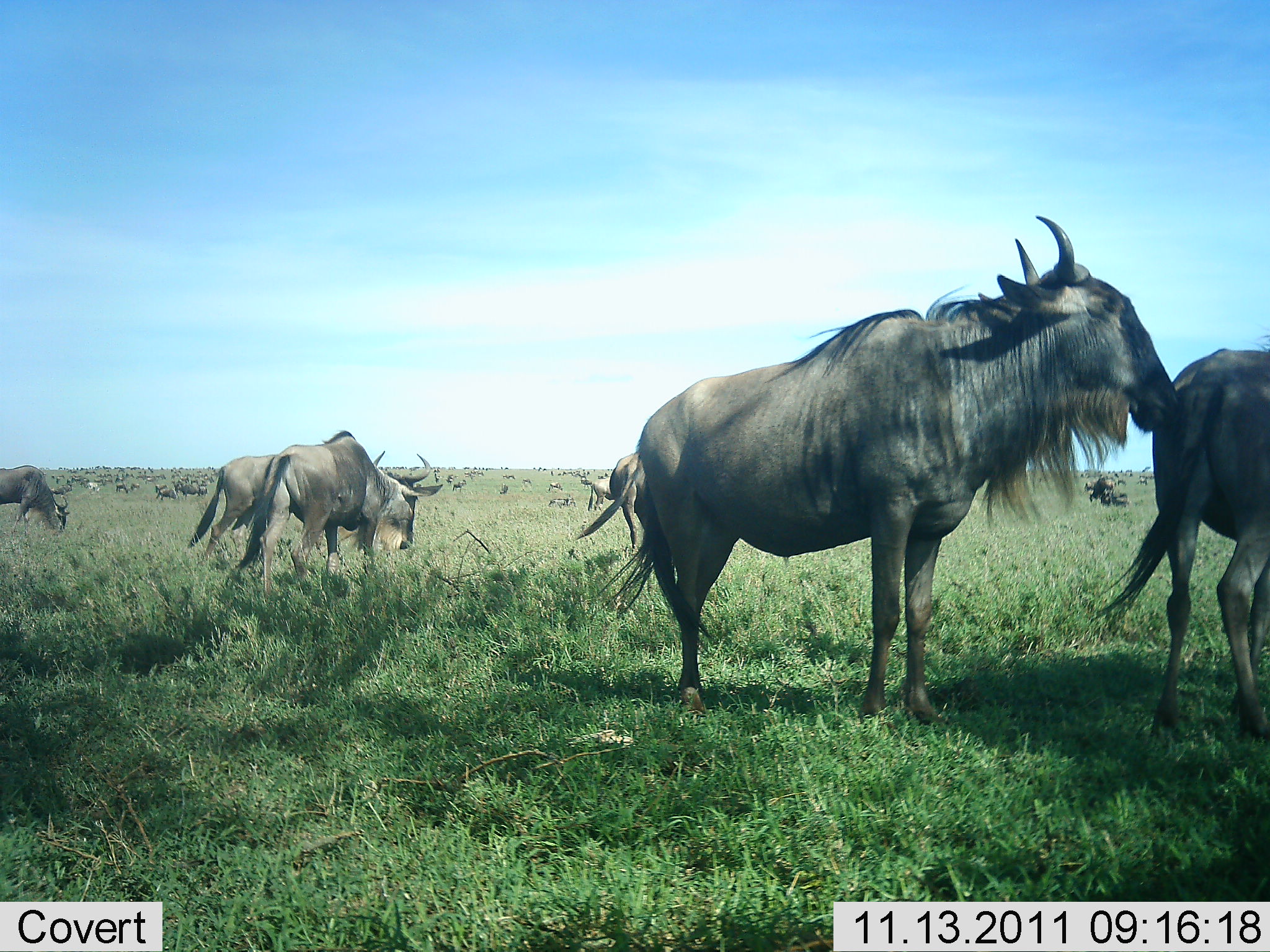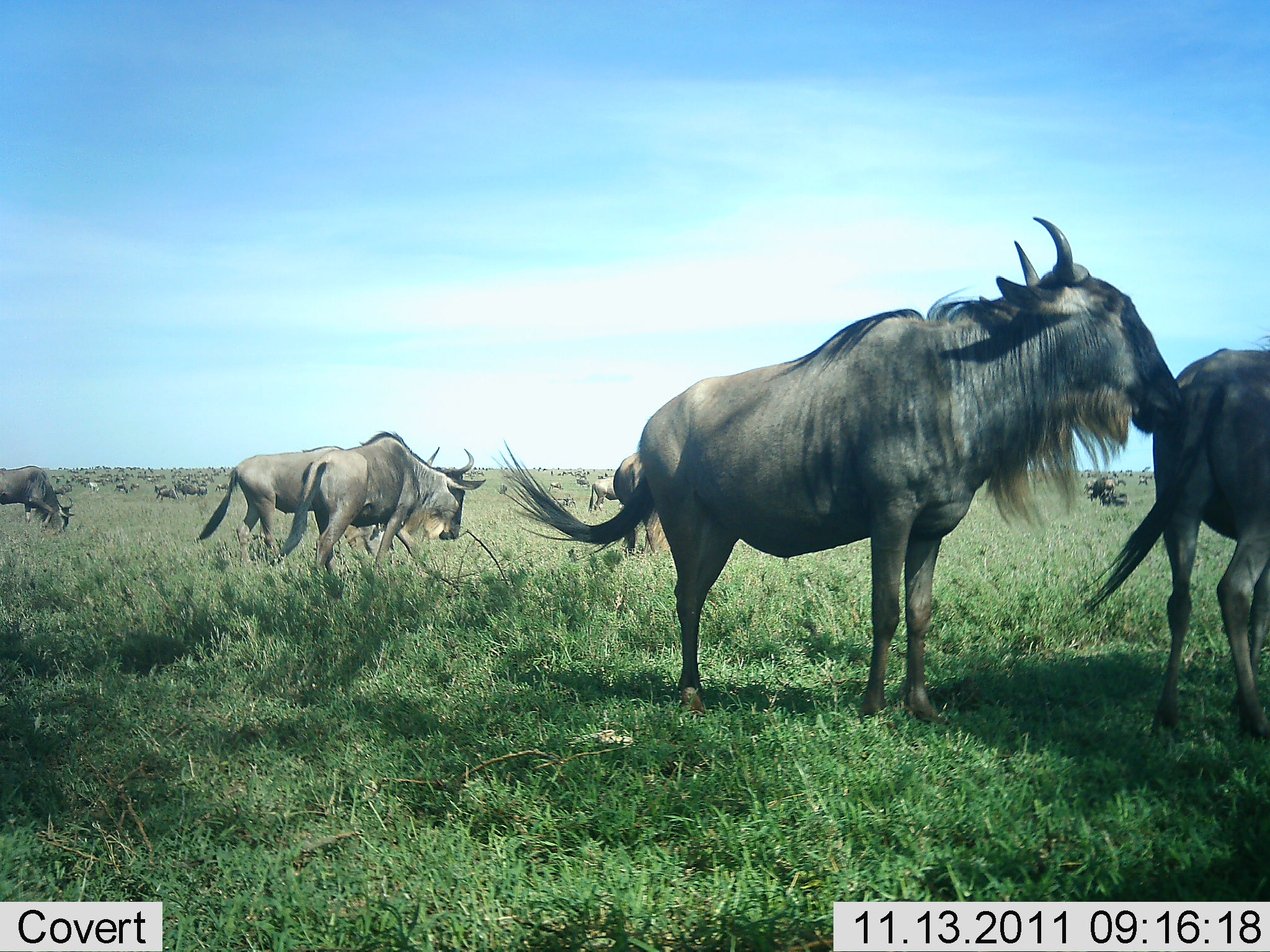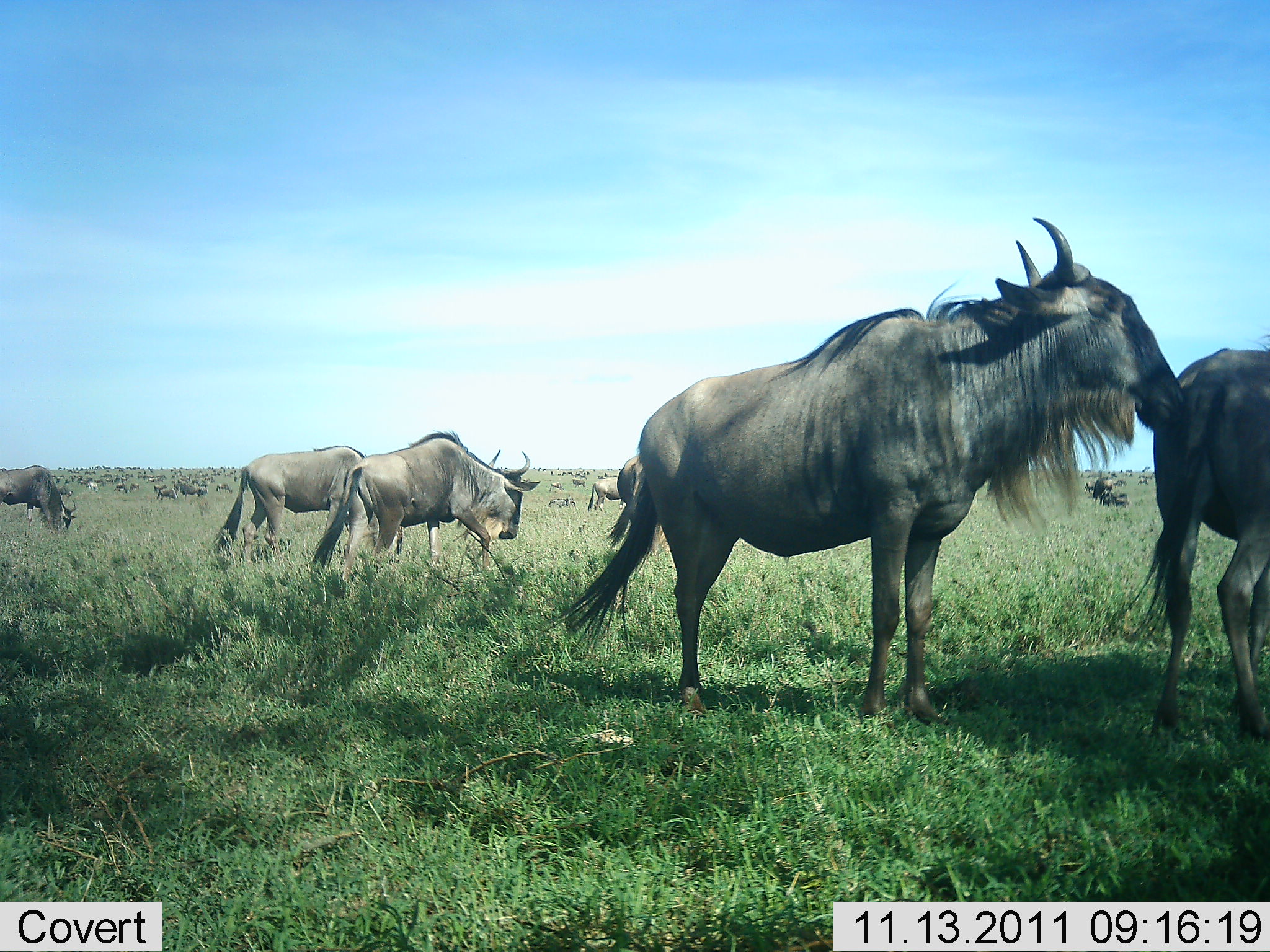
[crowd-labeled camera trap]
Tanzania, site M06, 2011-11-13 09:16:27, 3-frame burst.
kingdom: Animalia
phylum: Chordata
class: Mammalia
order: Artiodactyla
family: Bovidae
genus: Connochaetes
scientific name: Connochaetes taurinus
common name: blue wildebeest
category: wildebeest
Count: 51+.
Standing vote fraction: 80%.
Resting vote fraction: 20%.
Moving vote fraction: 60%.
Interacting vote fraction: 47%.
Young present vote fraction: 13%.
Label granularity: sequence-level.